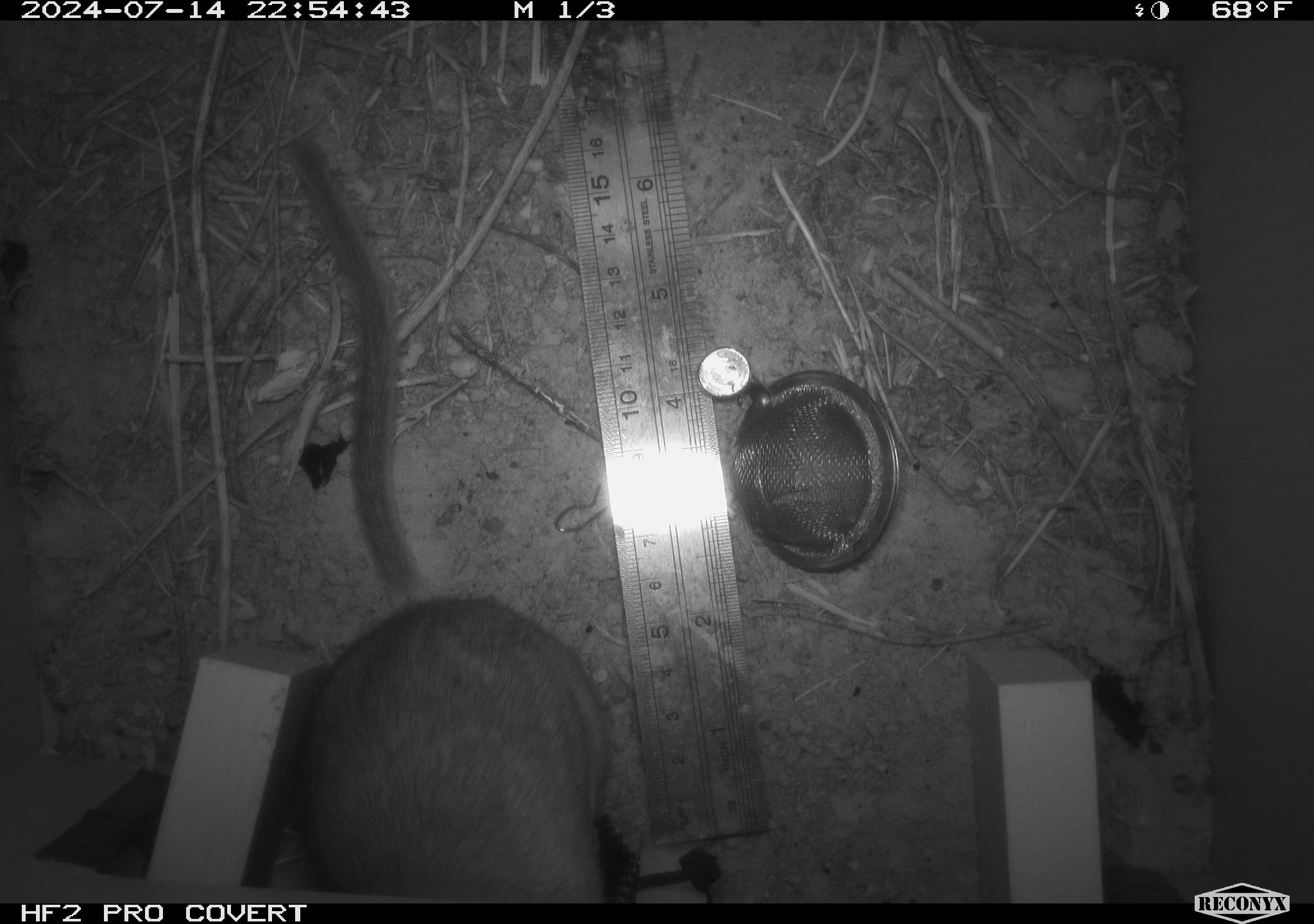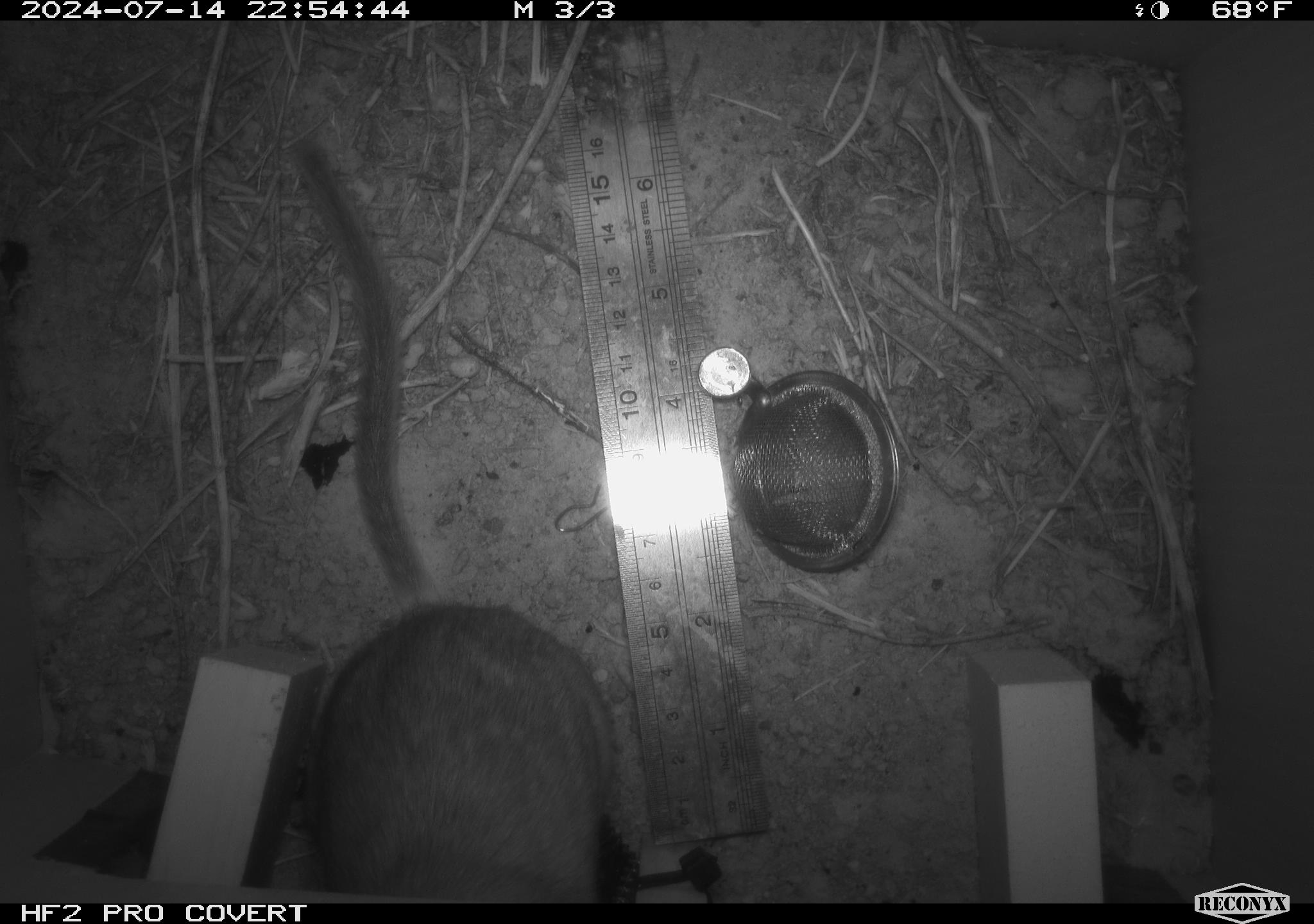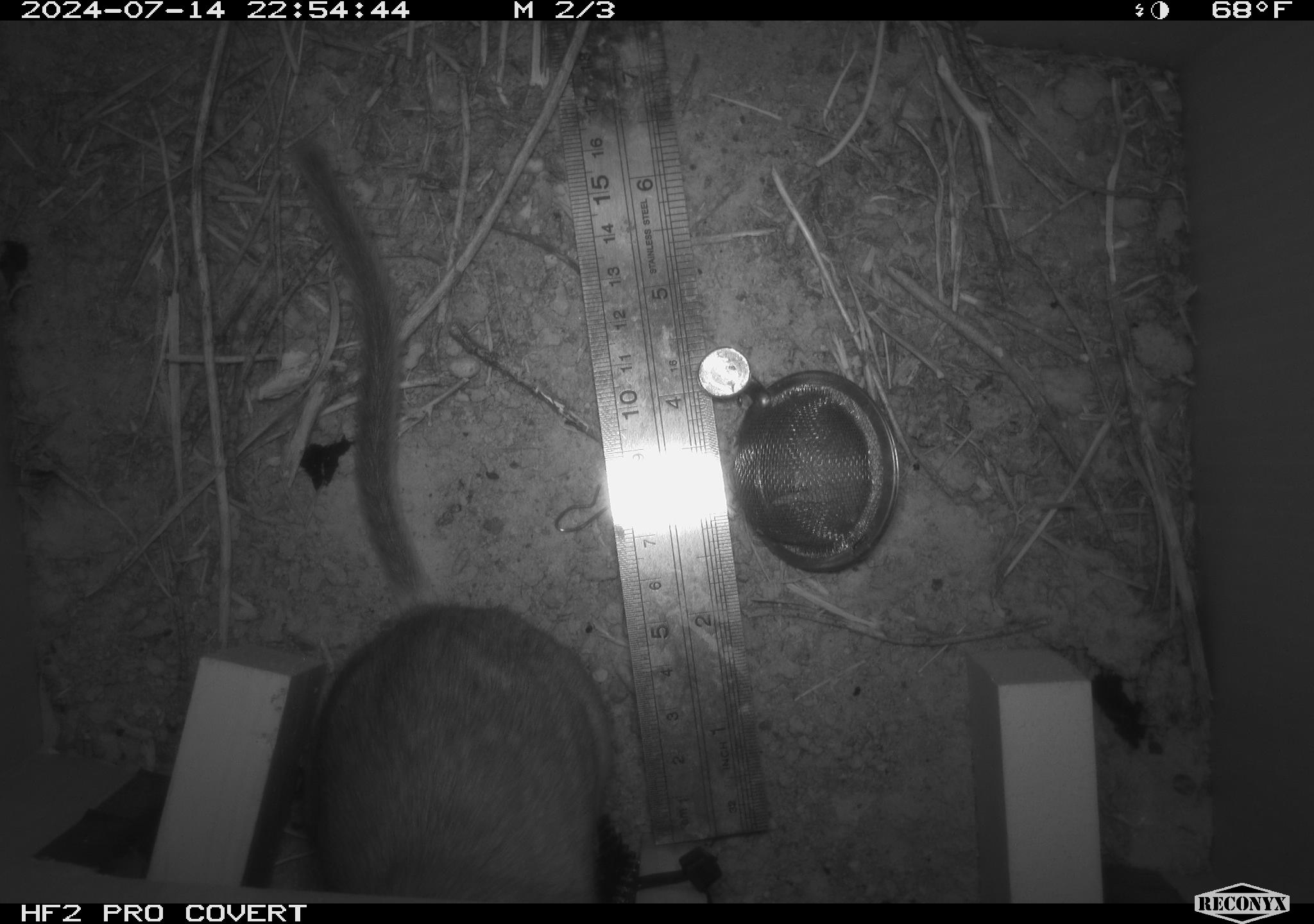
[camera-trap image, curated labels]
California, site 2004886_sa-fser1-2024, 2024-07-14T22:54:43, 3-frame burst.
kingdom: Animalia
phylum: Chordata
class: Mammalia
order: Rodentia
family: Cricetidae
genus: Neotoma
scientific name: Neotoma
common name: pack rat or woodrat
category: neotoma species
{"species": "neotoma species (pack rat or woodrat) (Neotoma)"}